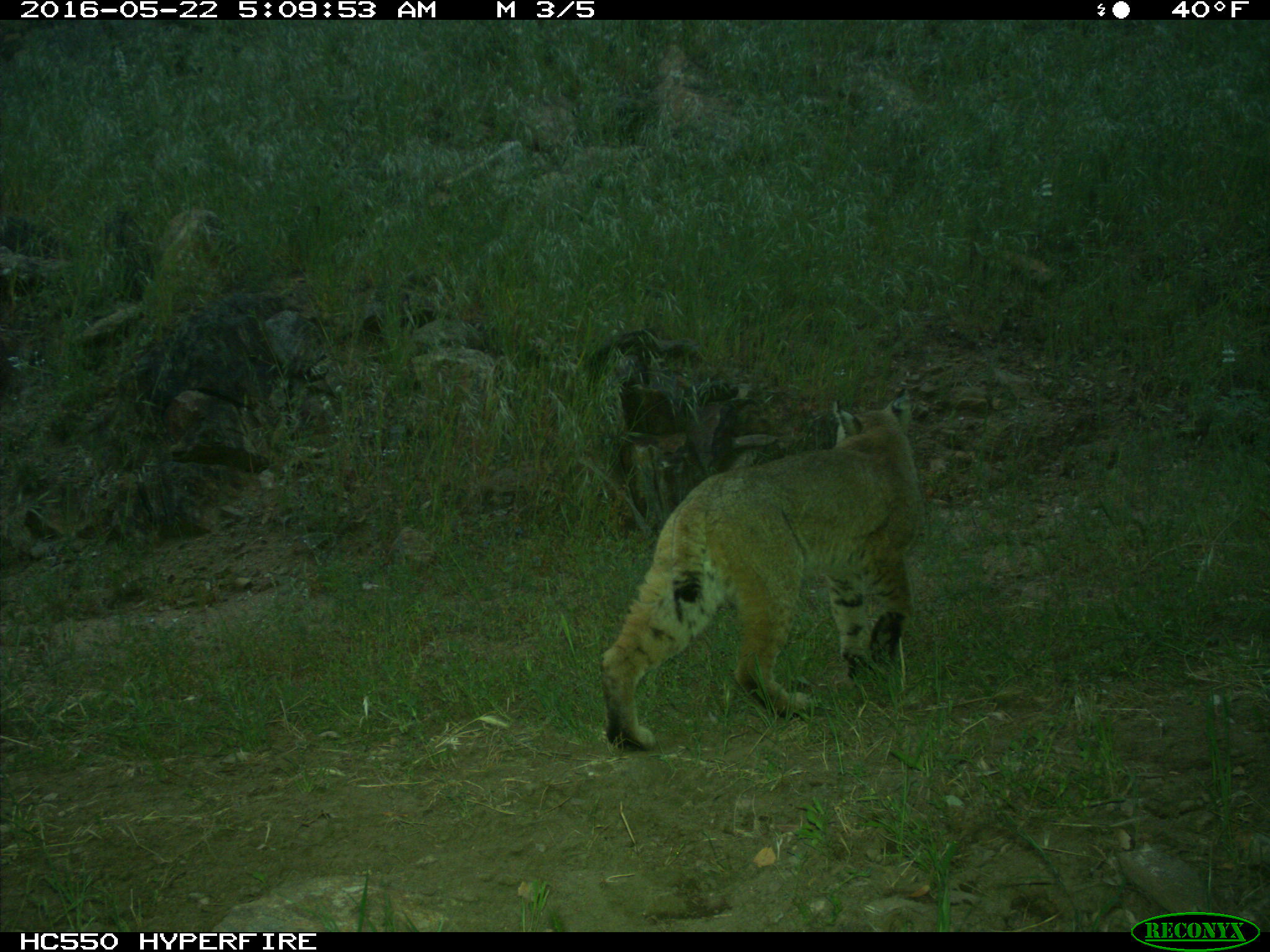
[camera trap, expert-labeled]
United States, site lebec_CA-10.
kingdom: Animalia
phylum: Chordata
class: Mammalia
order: Carnivora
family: Felidae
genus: Lynx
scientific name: Lynx rufus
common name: bobcat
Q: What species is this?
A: Lynx rufus (bobcat).